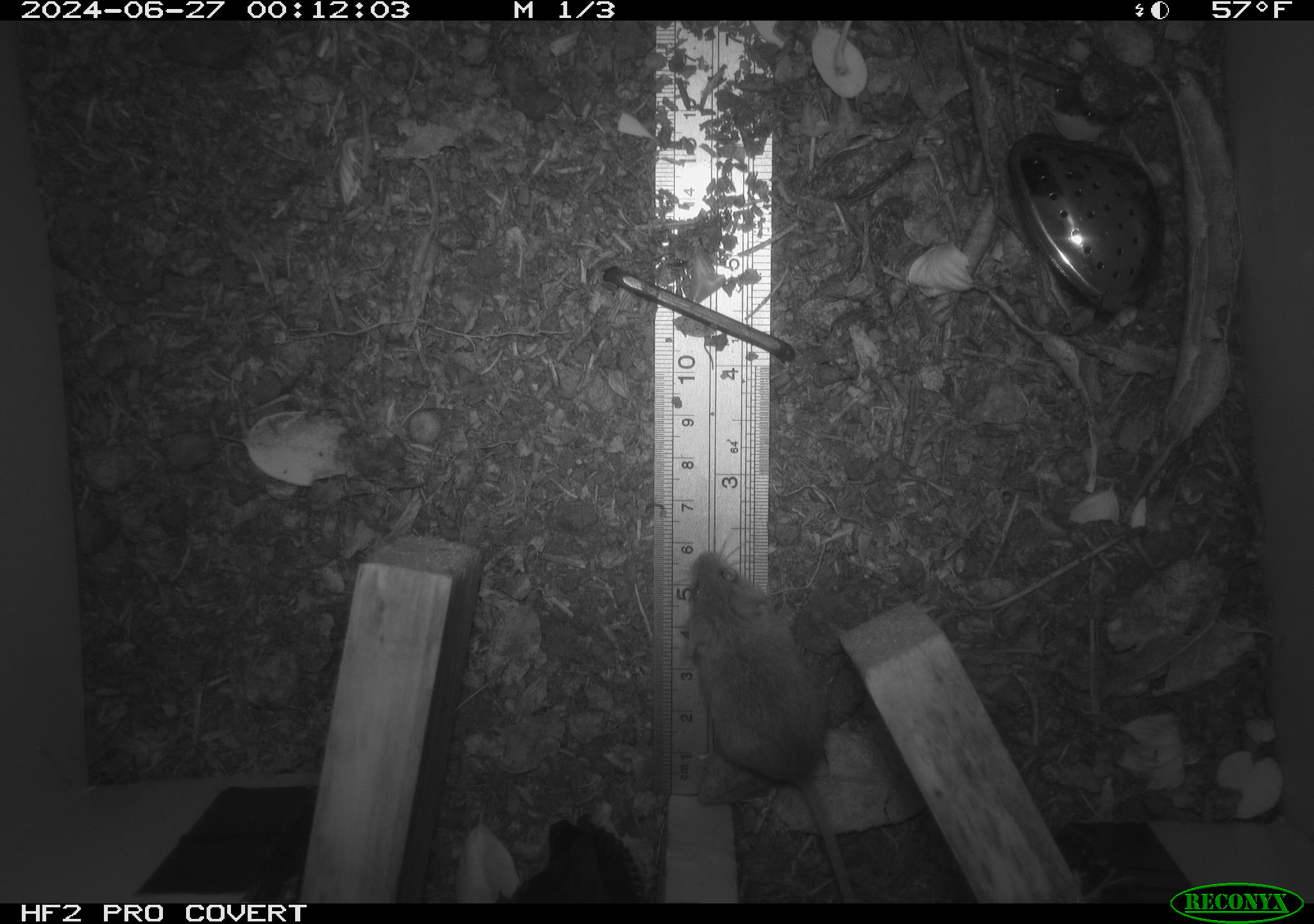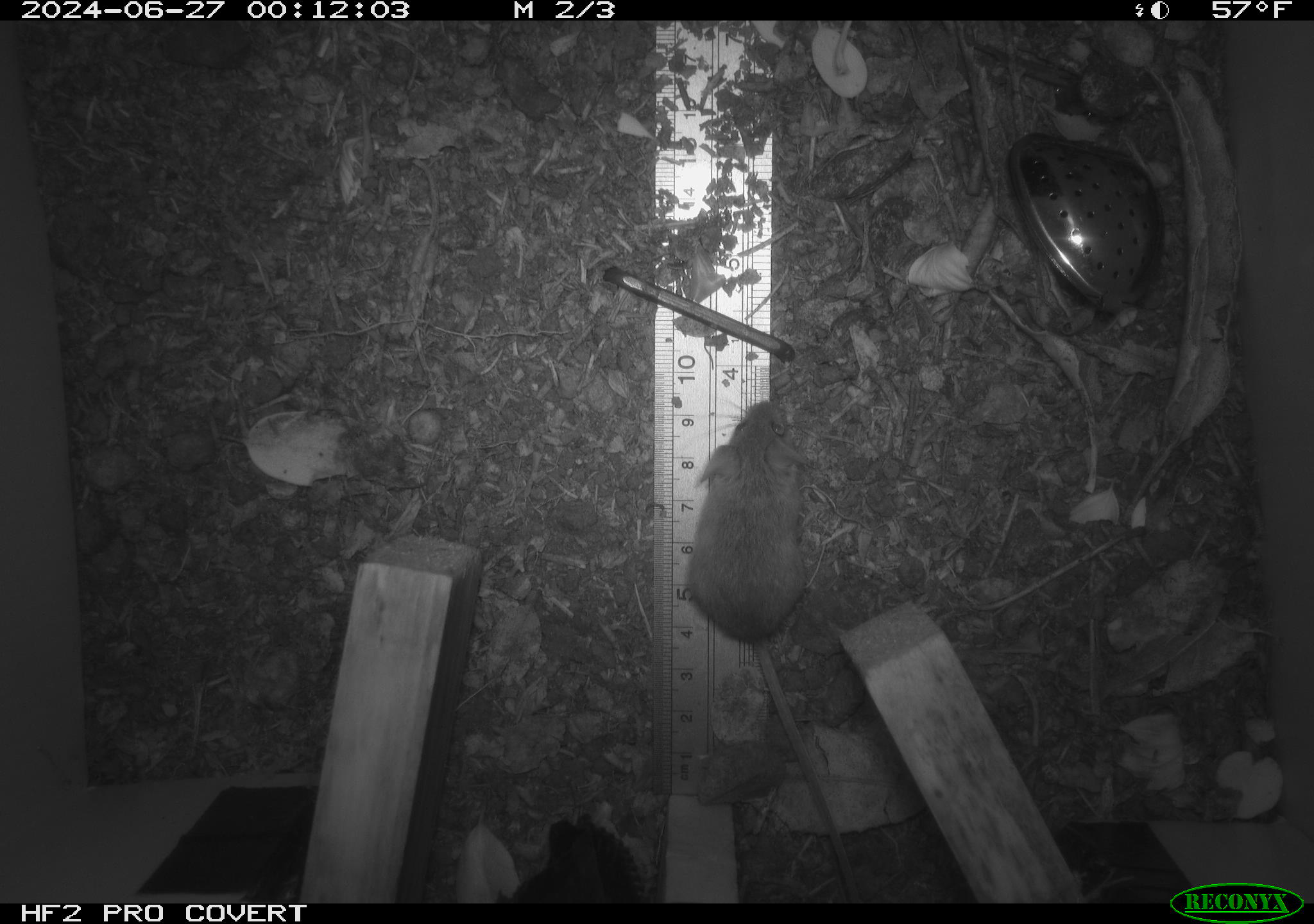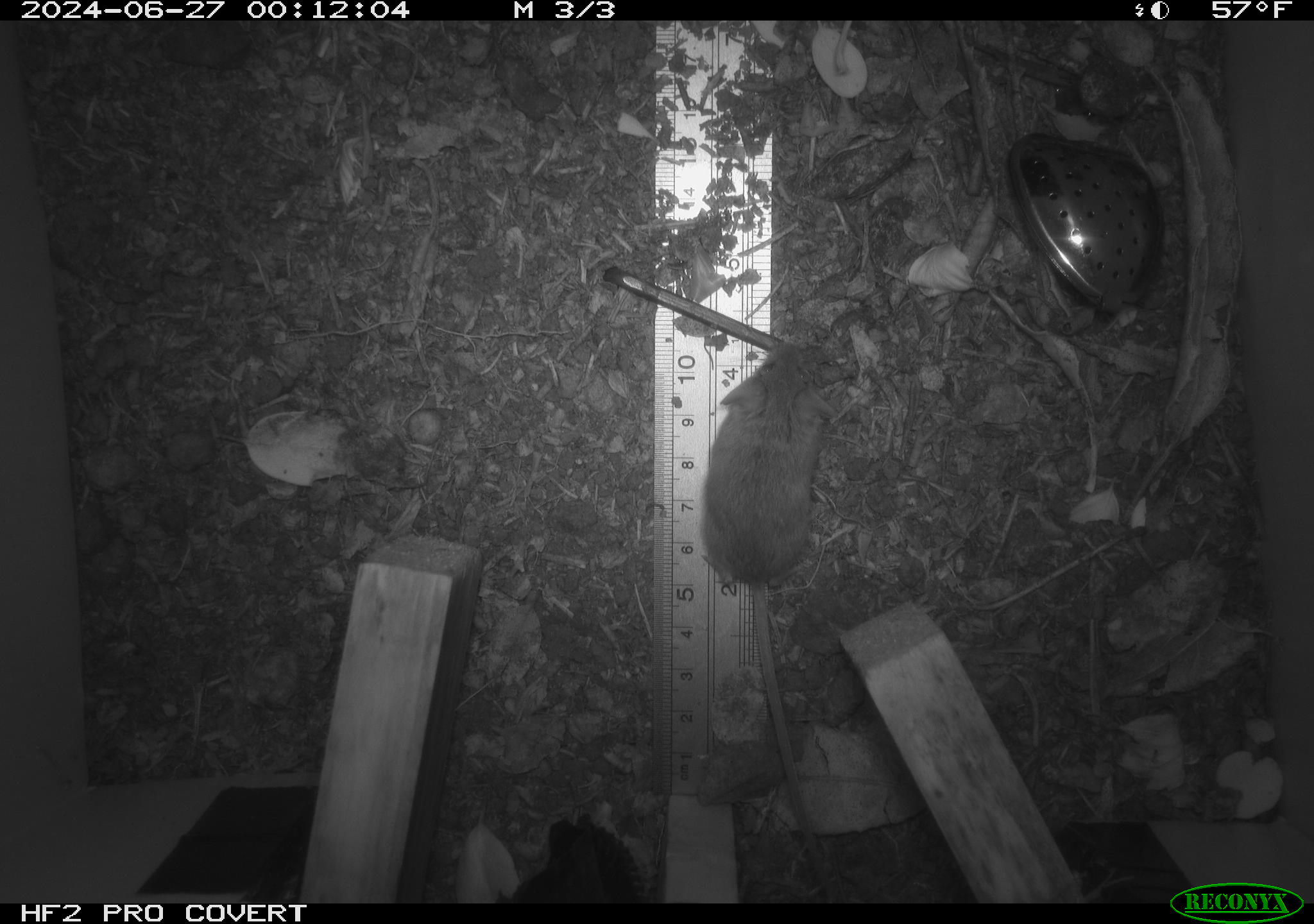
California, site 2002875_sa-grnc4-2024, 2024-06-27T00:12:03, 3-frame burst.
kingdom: Animalia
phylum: Chordata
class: Mammalia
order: Rodentia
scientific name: Rodentia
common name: rodent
Rodent (Rodentia).